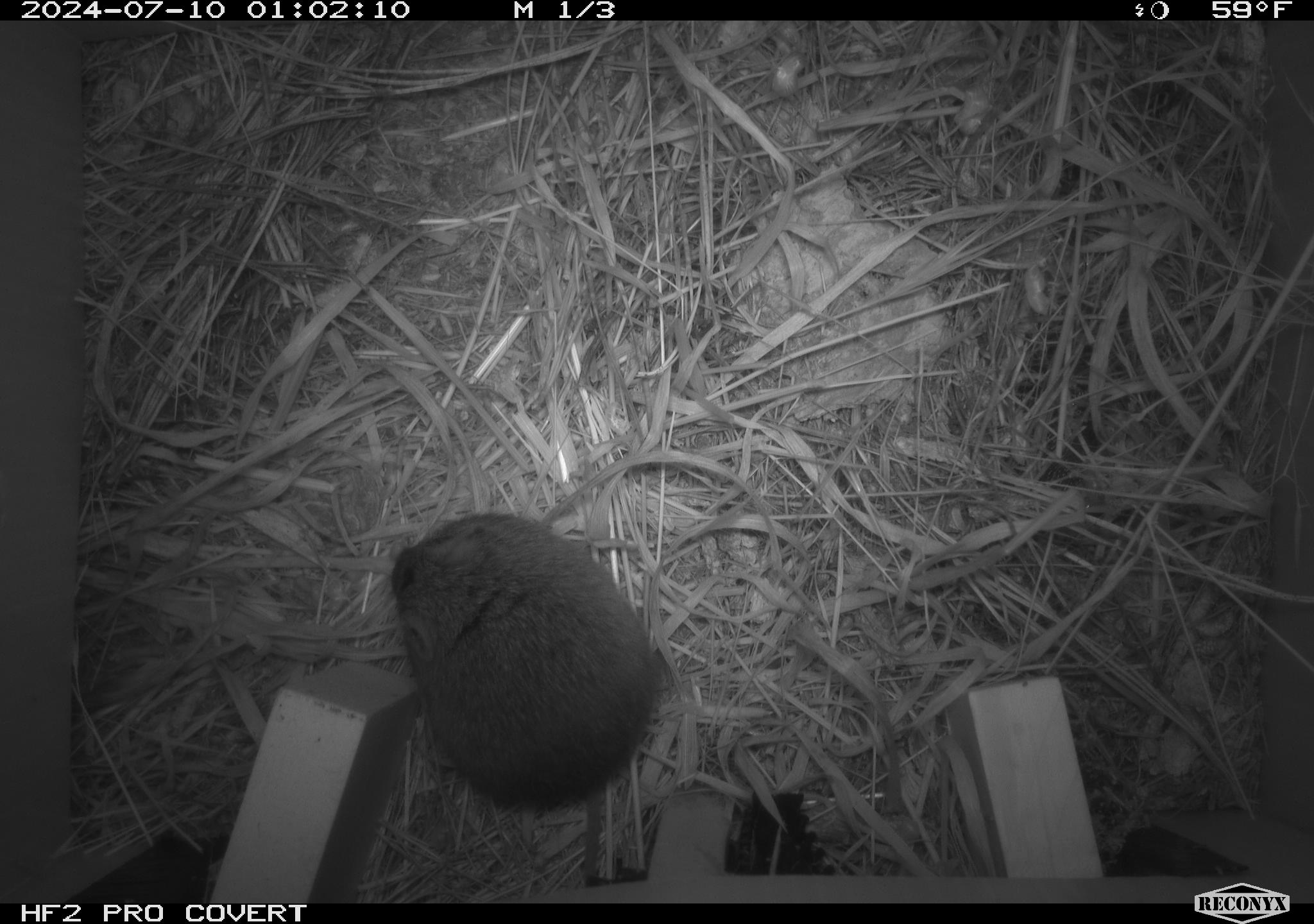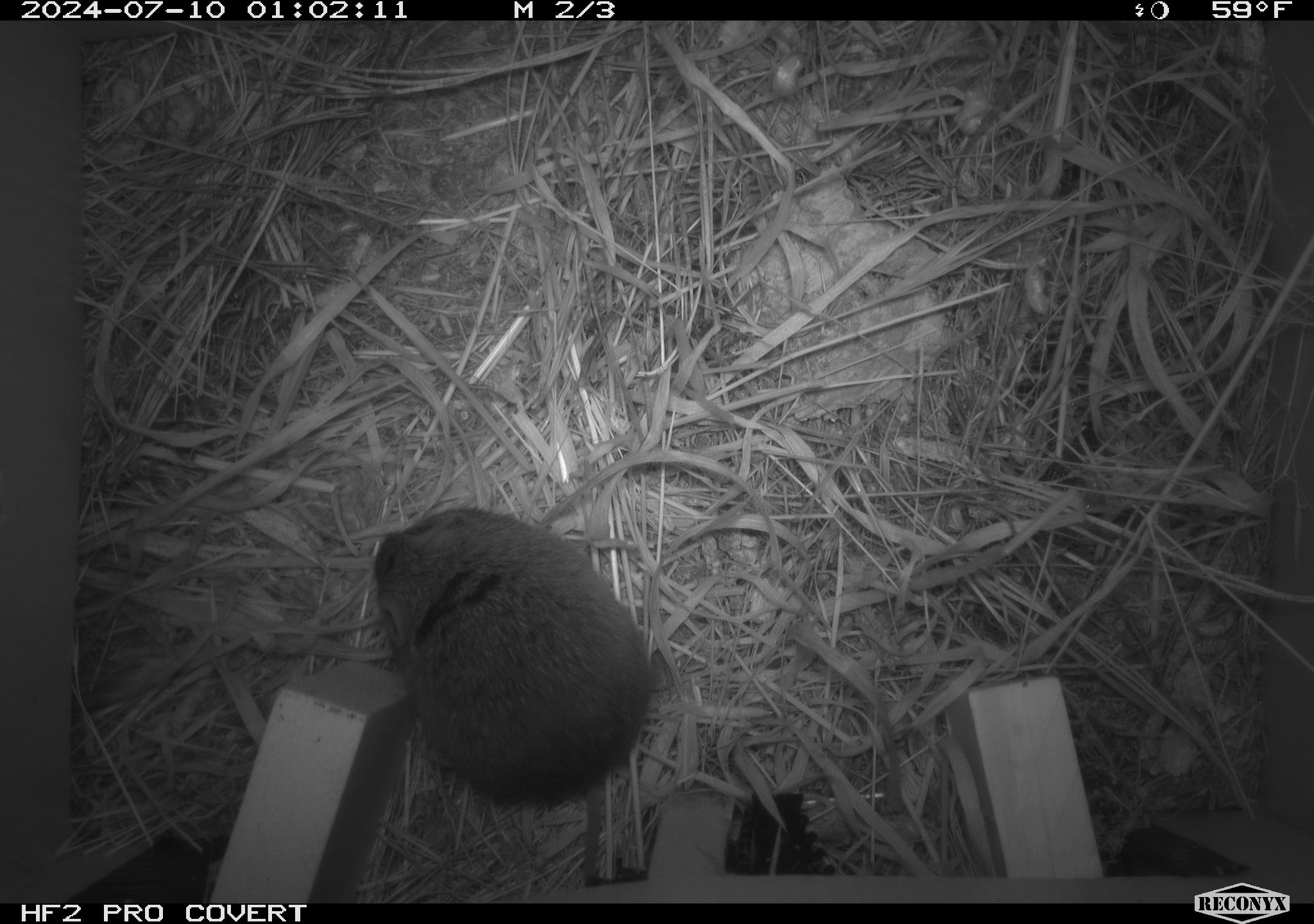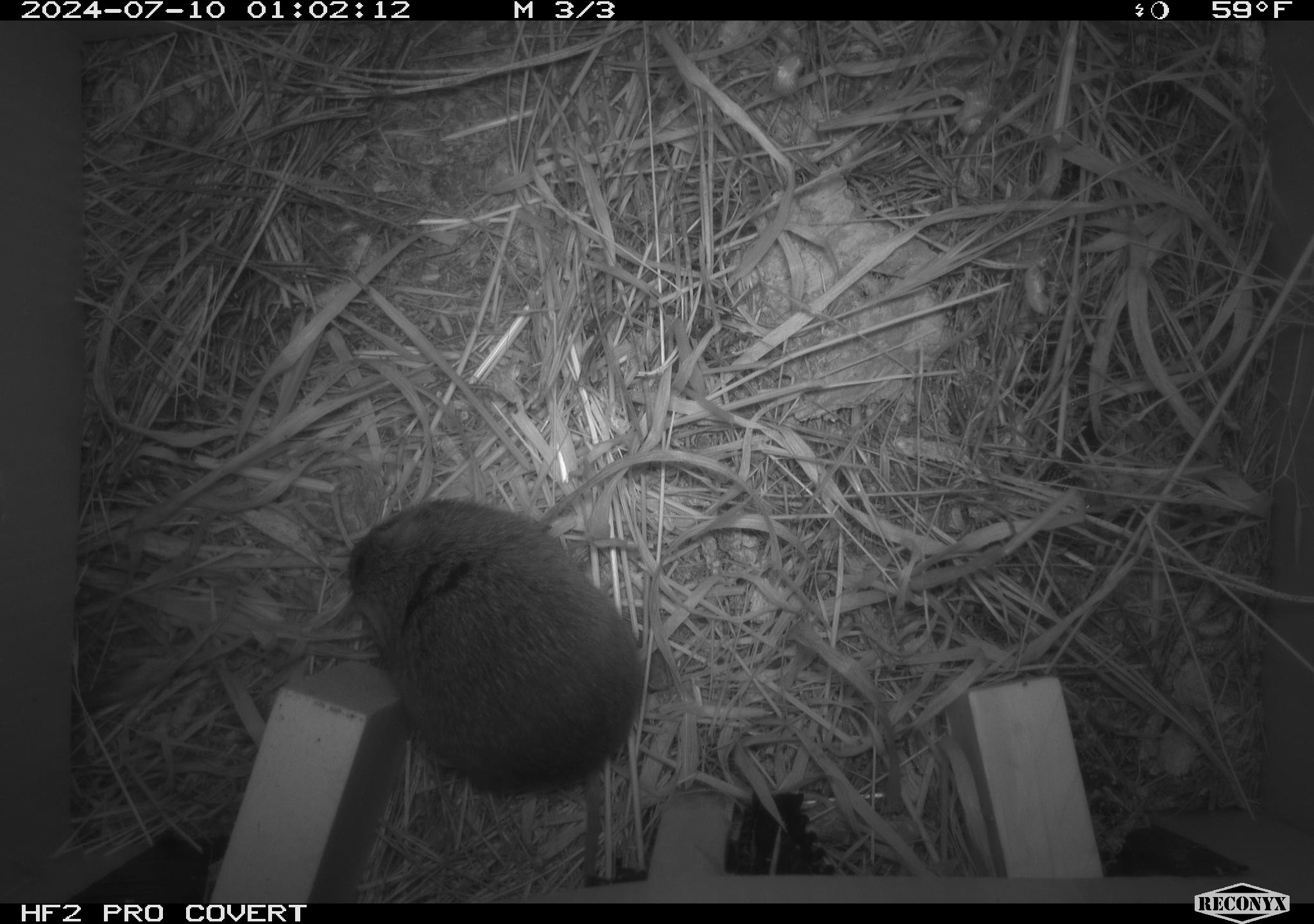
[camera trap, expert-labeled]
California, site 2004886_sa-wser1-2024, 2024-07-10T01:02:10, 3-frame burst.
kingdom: Animalia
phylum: Chordata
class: Mammalia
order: Rodentia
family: Cricetidae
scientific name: Arvicolinae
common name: voles, lemmings, and muskrats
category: arvicolinae subfamily